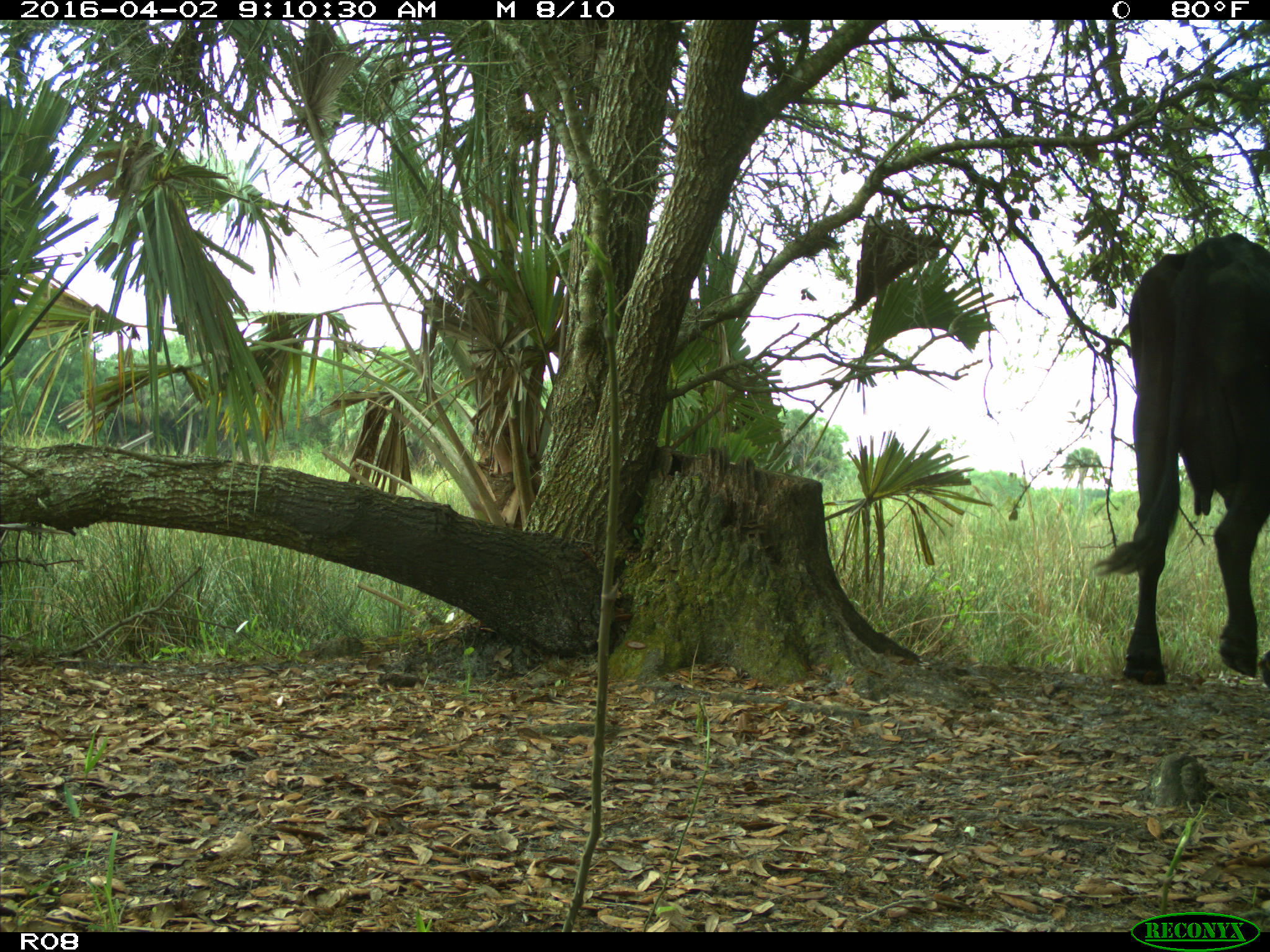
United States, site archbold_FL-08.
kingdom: Animalia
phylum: Chordata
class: Mammalia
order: Artiodactyla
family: Bovidae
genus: Bos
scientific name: Bos taurus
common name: domestic cow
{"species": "Bos taurus (domestic cow)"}